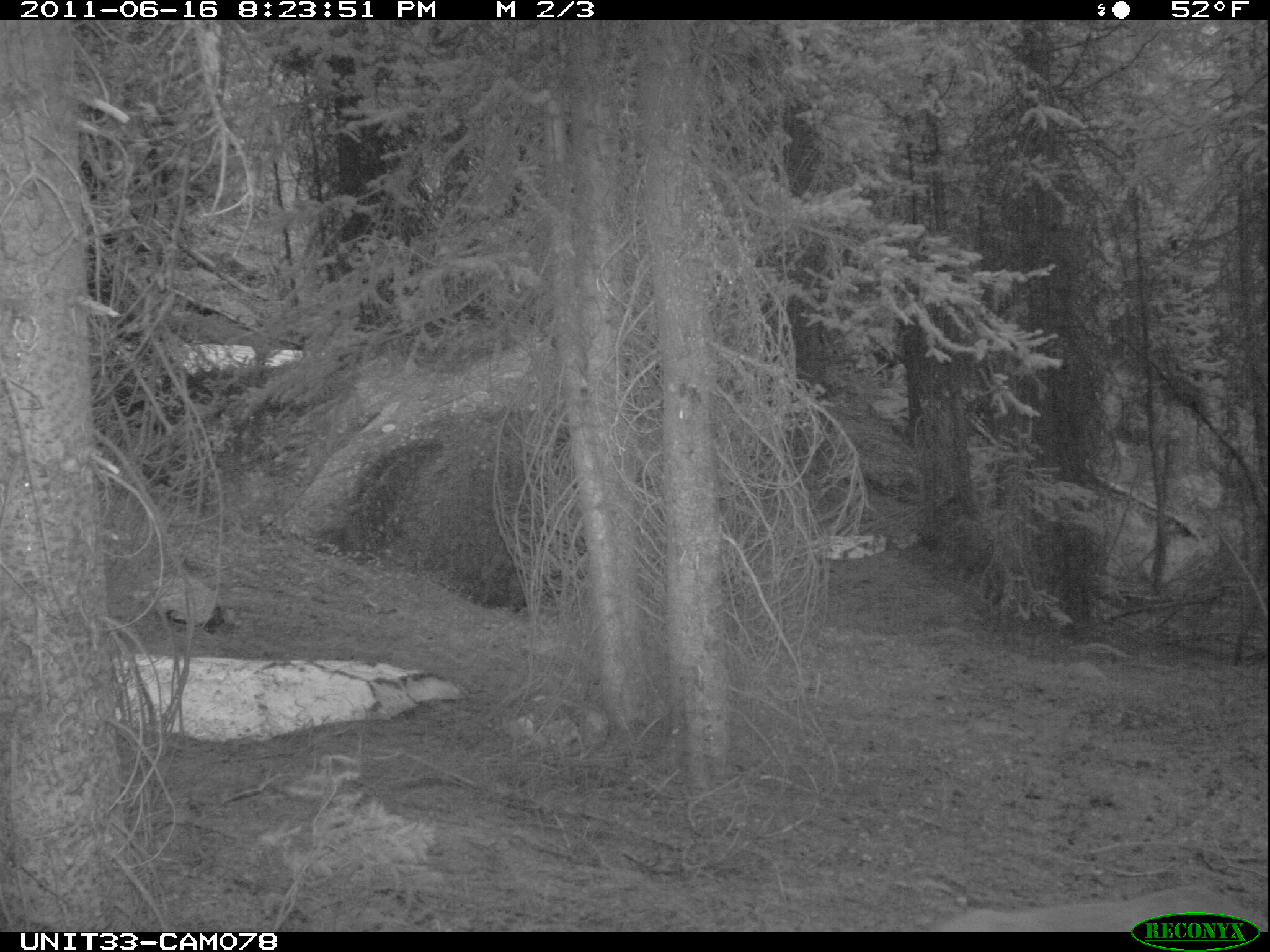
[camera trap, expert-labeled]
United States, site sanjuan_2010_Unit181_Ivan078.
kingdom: Animalia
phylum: Chordata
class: Mammalia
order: Artiodactyla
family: Cervidae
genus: Odocoileus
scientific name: Odocoileus hemionus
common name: mule deer